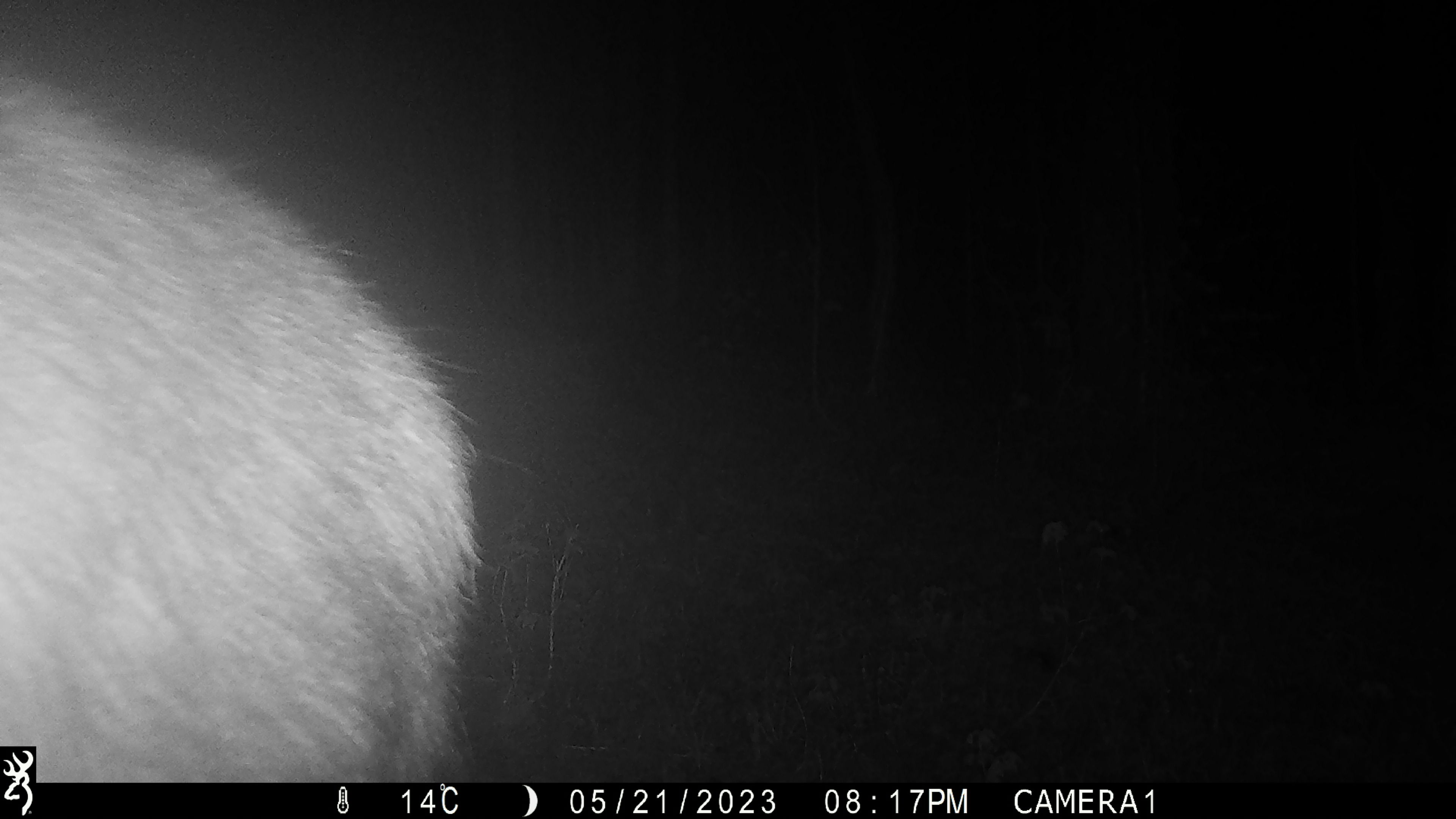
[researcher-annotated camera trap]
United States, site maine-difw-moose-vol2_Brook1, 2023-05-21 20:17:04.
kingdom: Animalia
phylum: Chordata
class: Mammalia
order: Artiodactyla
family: Cervidae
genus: Alces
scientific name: Alces alces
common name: moose